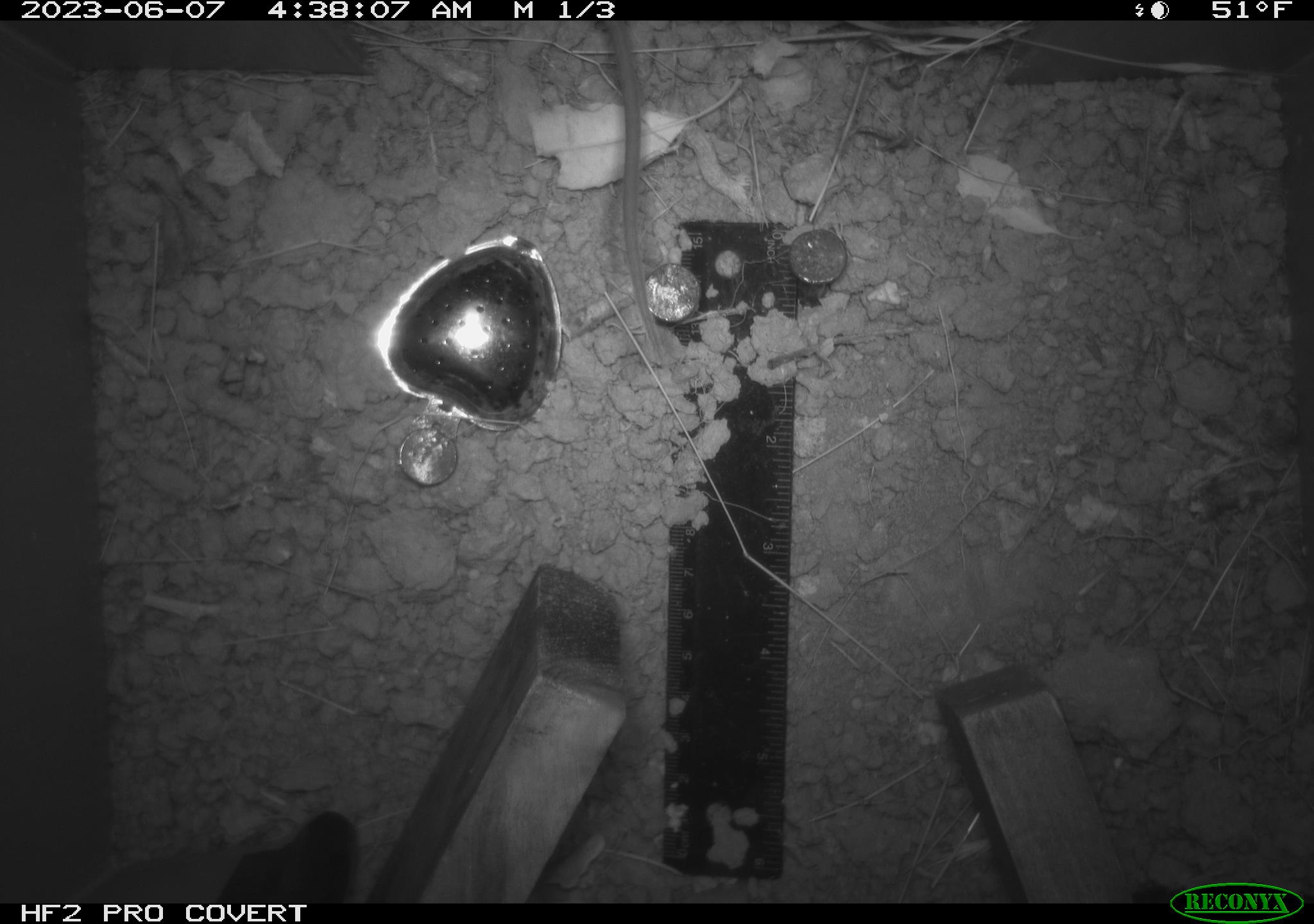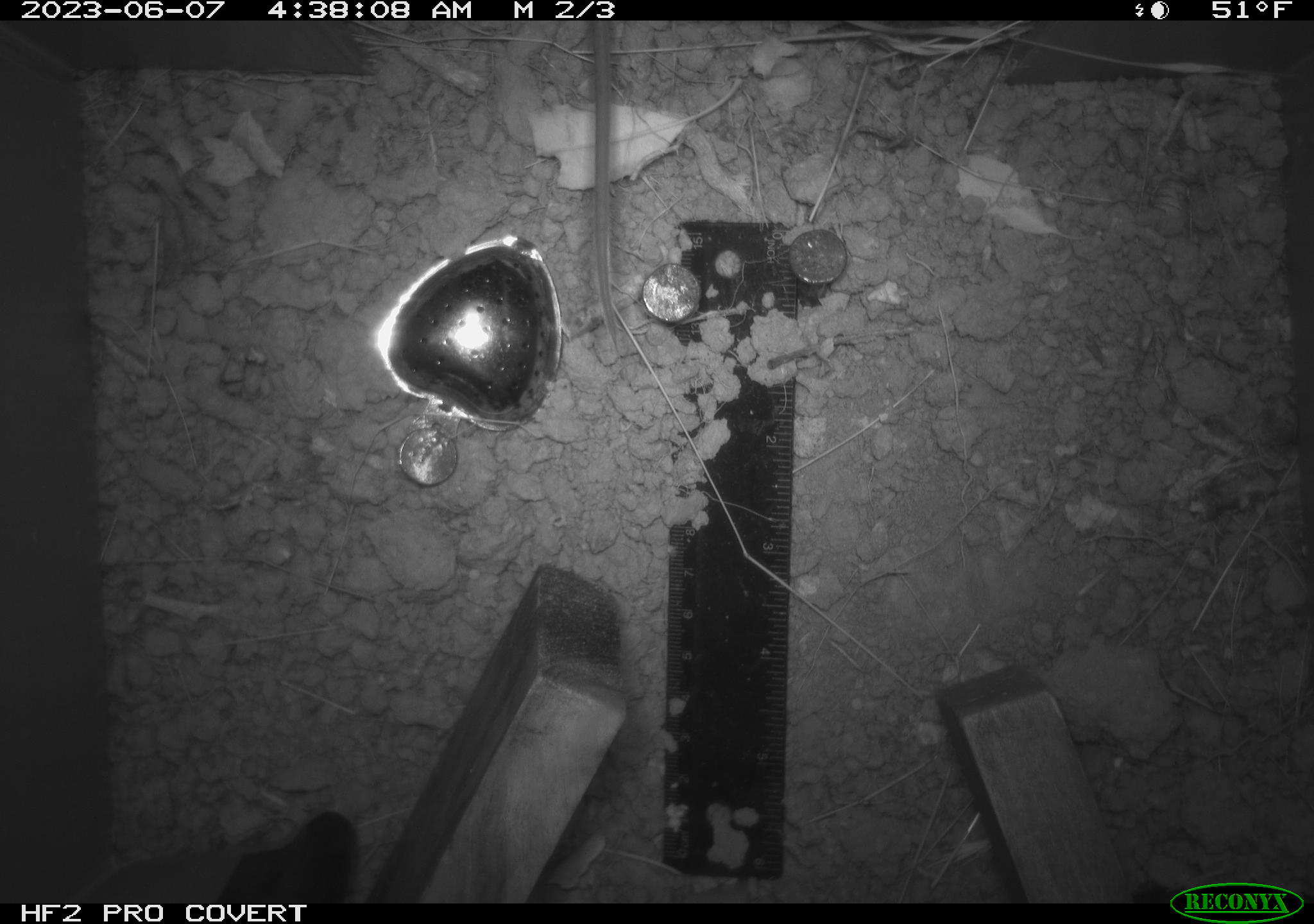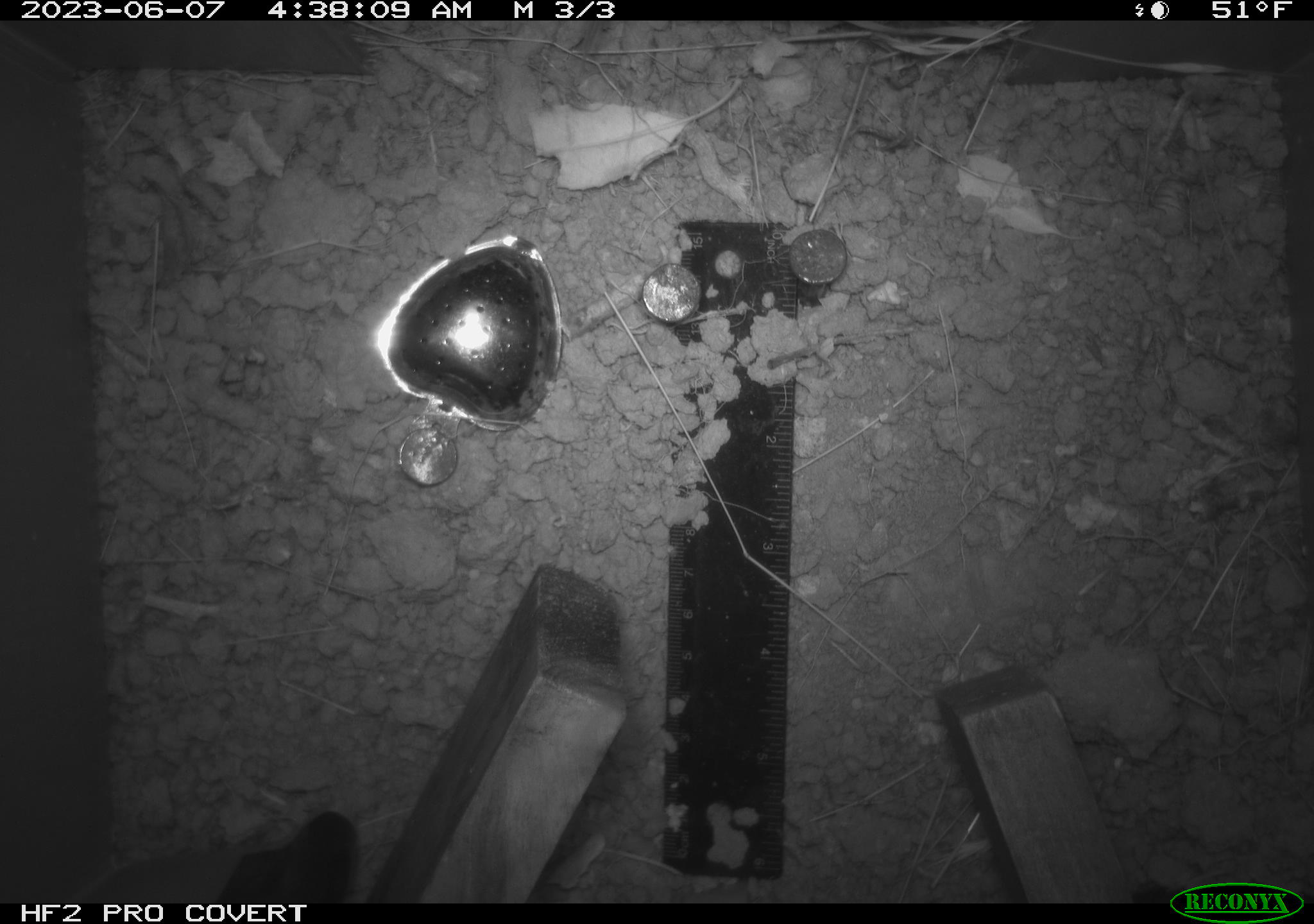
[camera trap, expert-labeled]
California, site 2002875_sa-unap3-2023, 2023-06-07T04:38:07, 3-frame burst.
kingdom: Animalia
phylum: Chordata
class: Mammalia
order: Rodentia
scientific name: Rodentia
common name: mouse species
Mouse species (Rodentia).